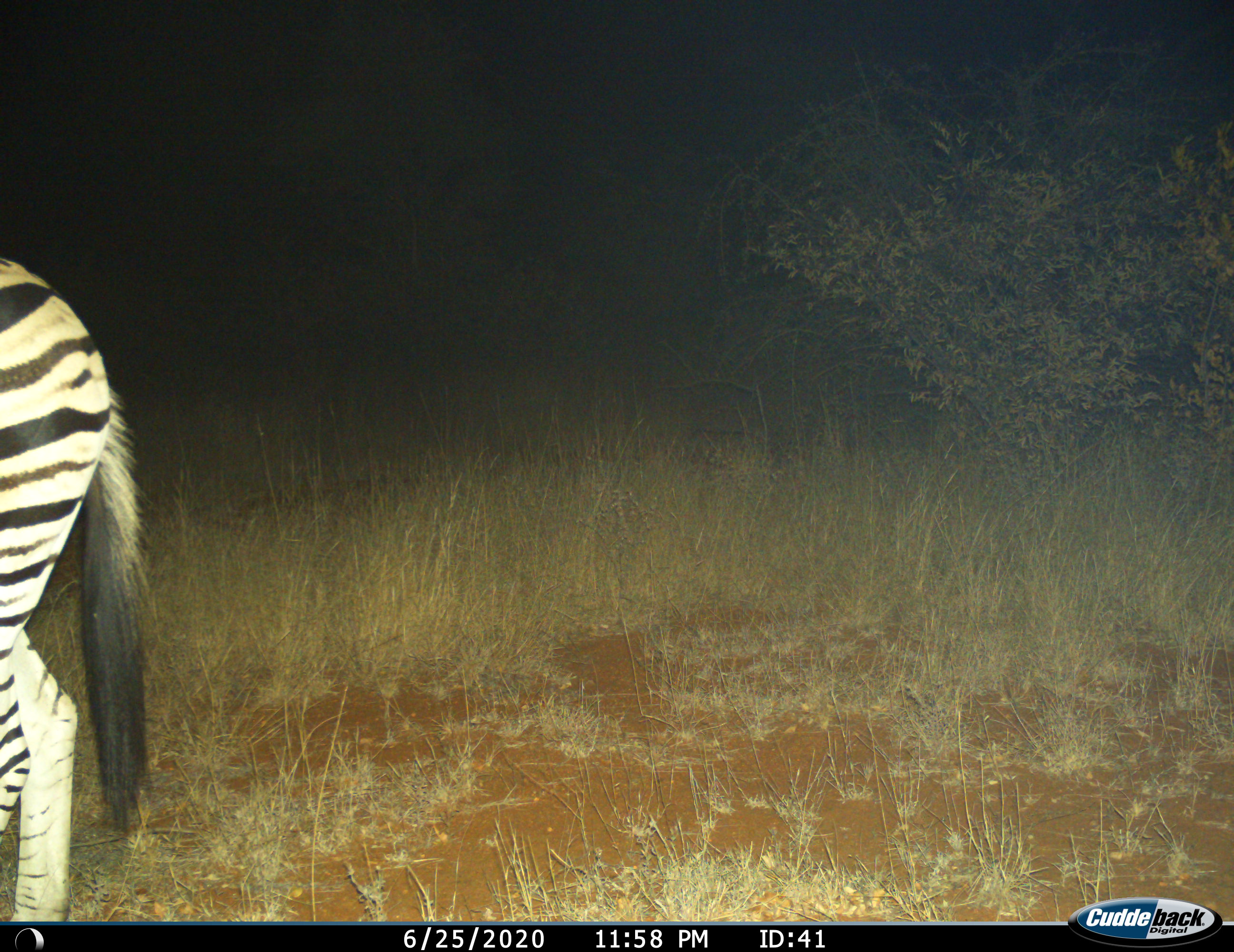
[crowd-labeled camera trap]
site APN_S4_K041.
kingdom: Animalia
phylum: Chordata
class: Mammalia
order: Perissodactyla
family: Equidae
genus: Equus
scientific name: Equus quagga burchellii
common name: burchell's zebra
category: zebraburchells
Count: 1.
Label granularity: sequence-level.